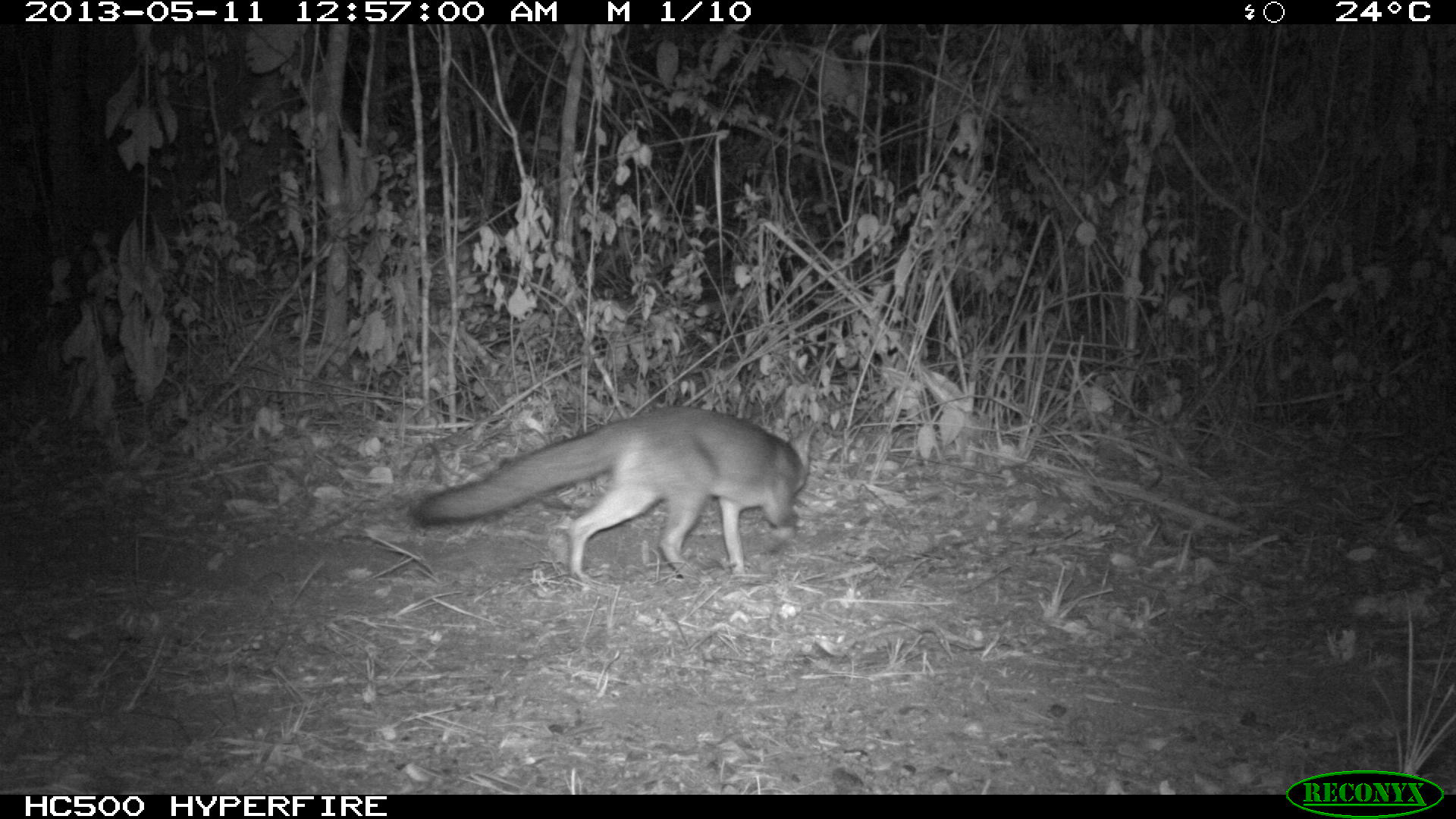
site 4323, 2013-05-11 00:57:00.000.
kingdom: Animalia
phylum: Chordata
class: Mammalia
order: Carnivora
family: Canidae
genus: Urocyon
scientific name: Urocyon cinereoargenteus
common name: gray fox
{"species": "Urocyon cinereoargenteus (gray fox)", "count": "1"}